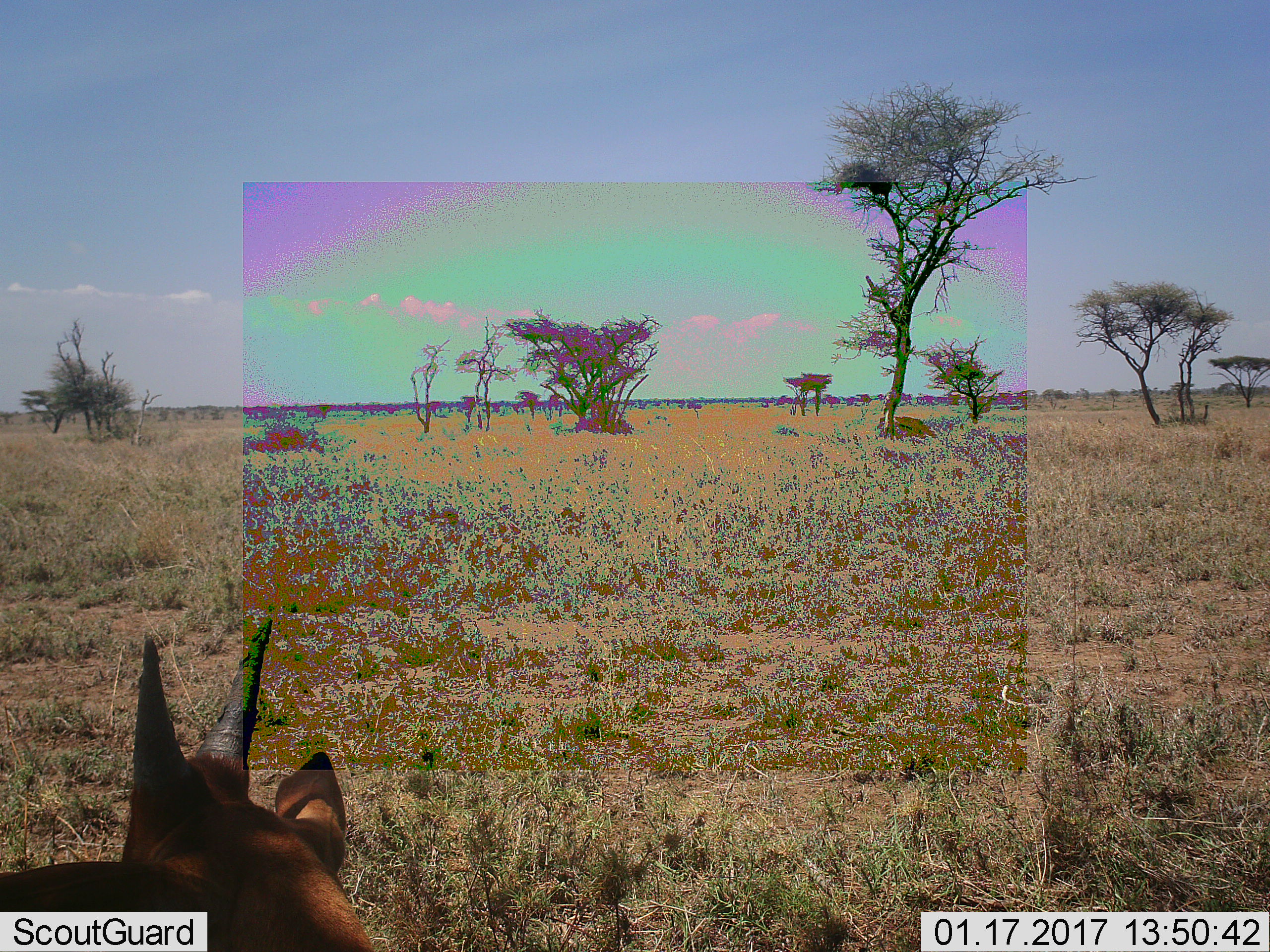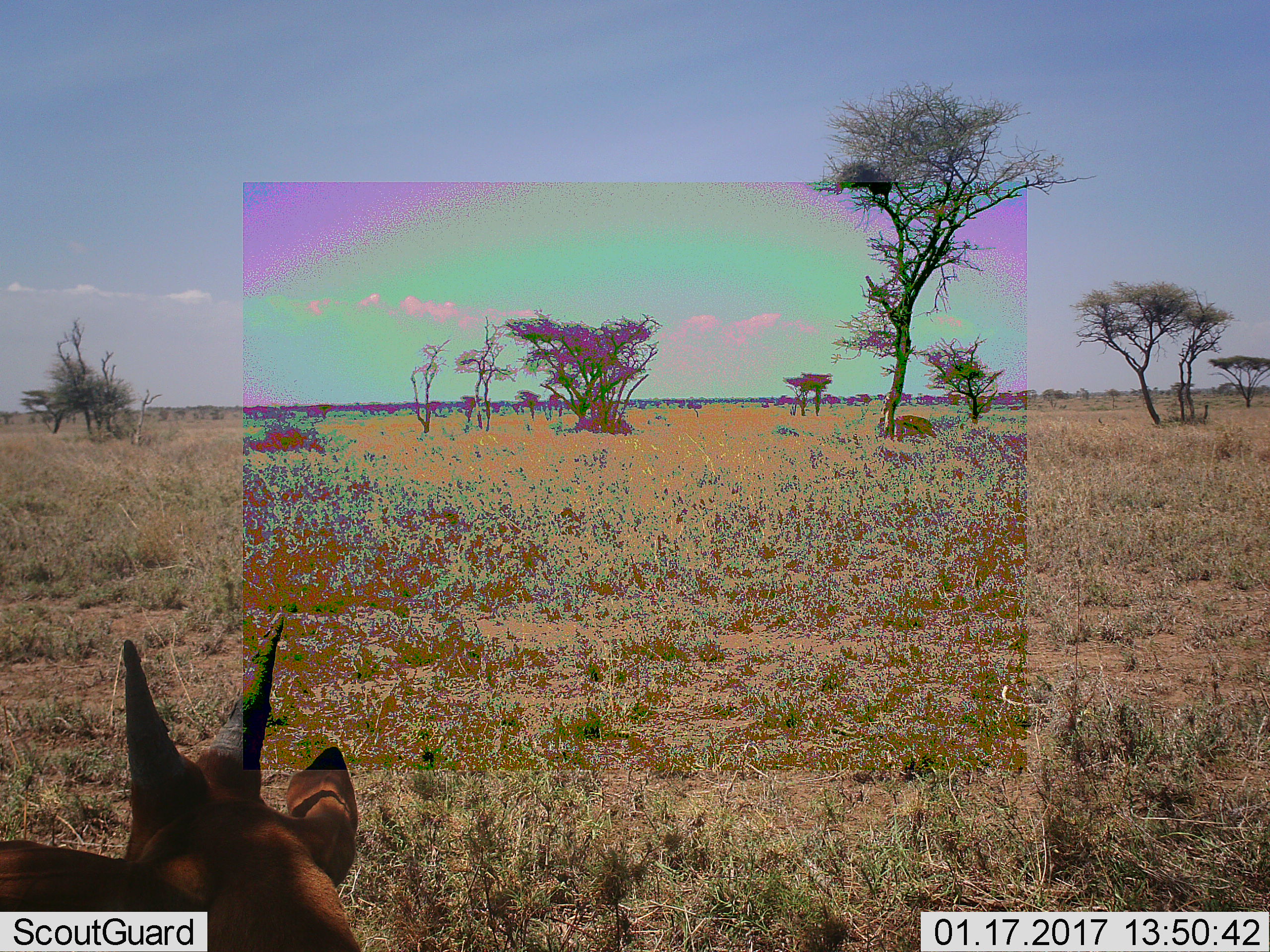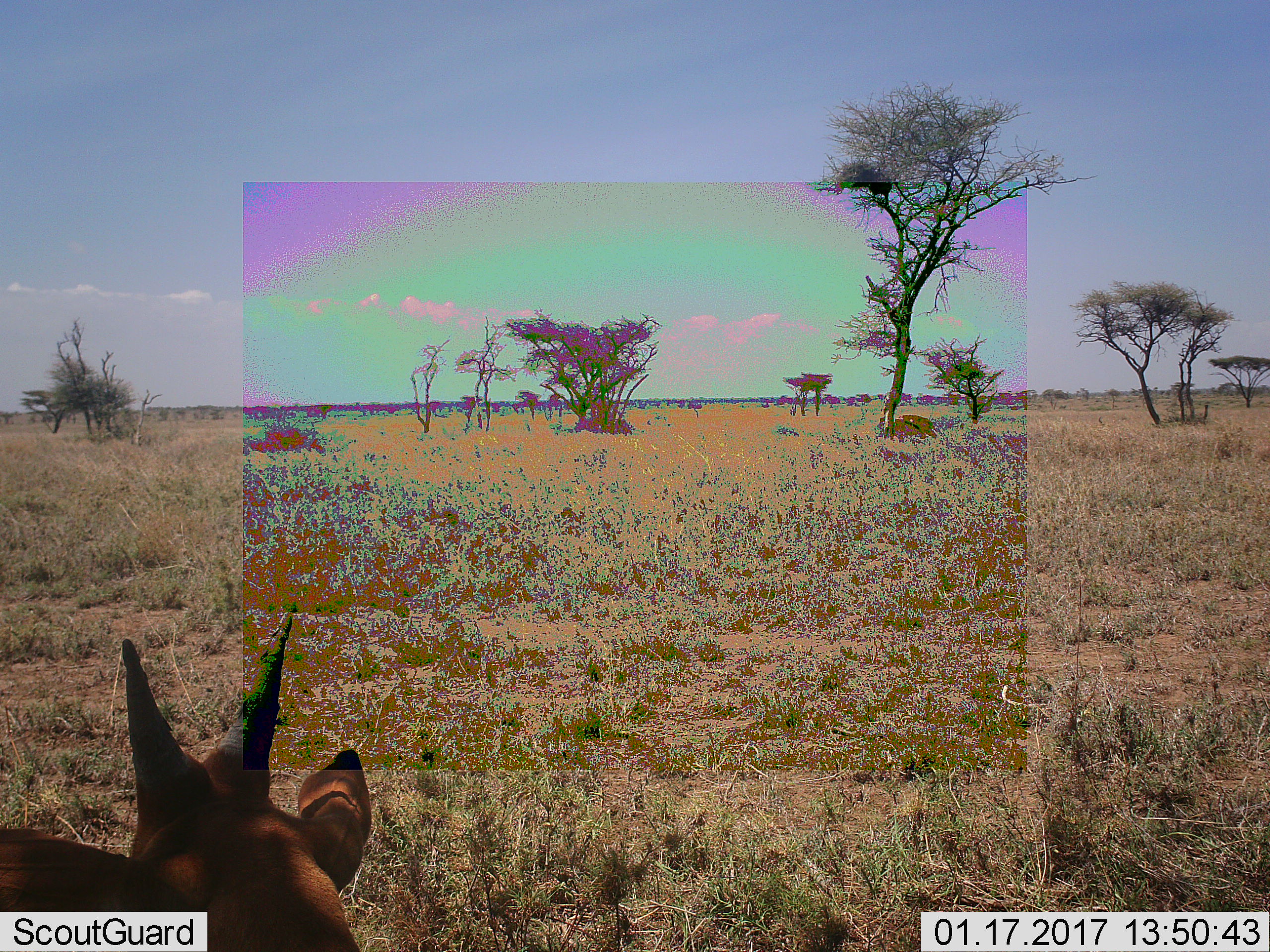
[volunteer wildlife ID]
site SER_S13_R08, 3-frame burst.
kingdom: Animalia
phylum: Chordata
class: Mammalia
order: Artiodactyla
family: Bovidae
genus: Tragelaphus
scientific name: Tragelaphus scriptus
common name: bushbuck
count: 1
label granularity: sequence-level